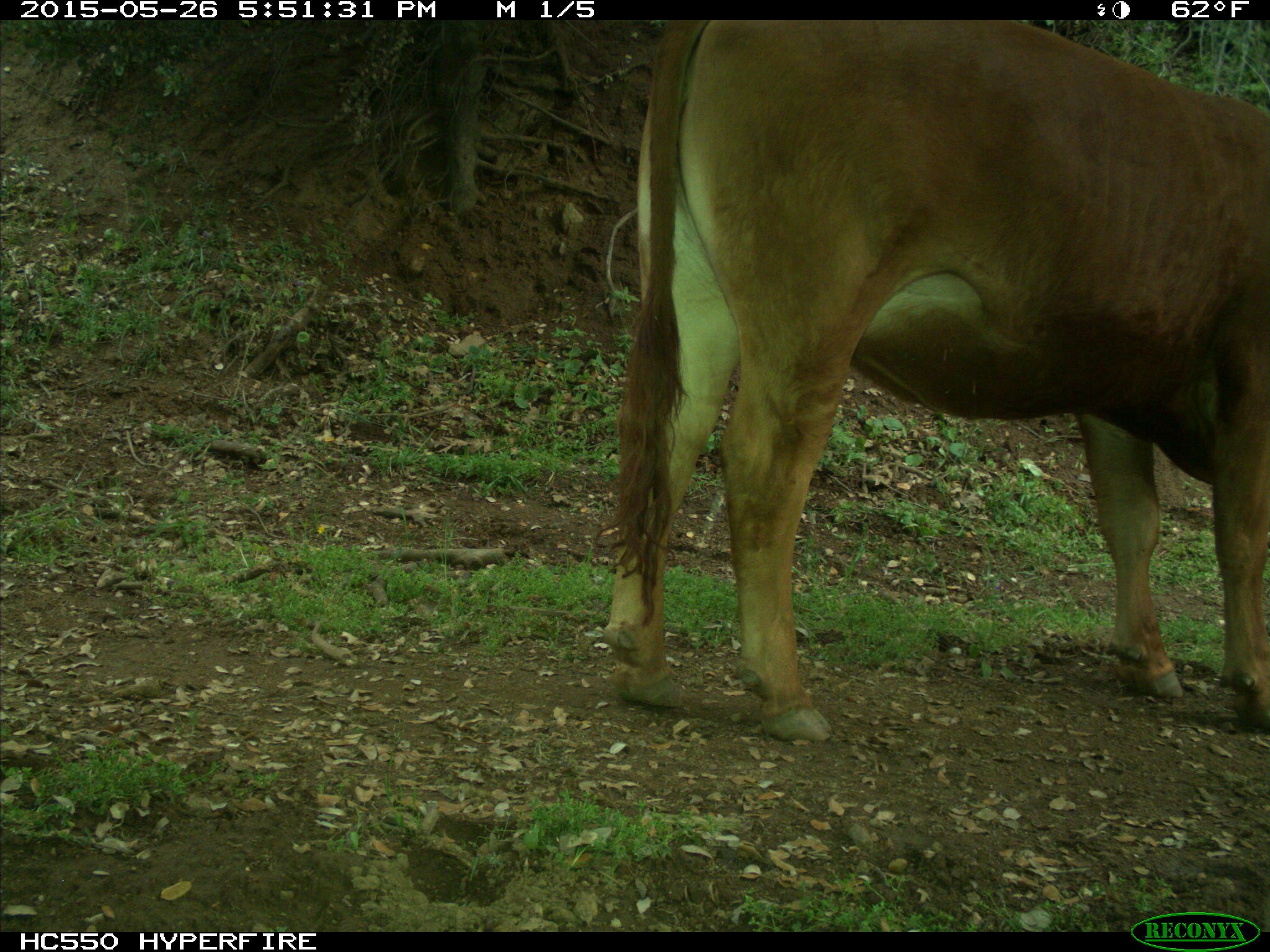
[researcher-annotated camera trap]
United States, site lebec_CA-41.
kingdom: Animalia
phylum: Chordata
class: Mammalia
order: Artiodactyla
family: Bovidae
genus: Bos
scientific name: Bos taurus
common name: domestic cow